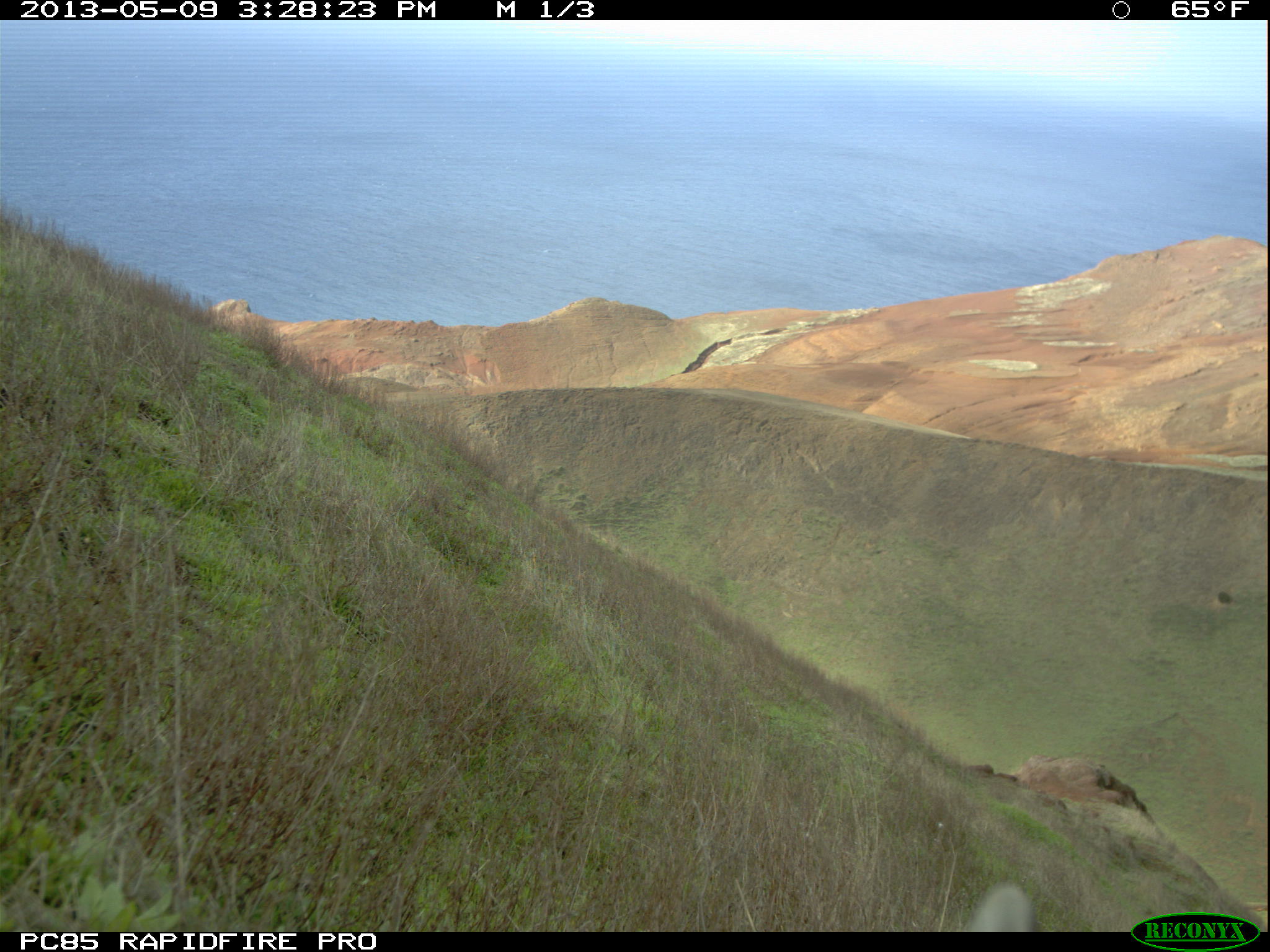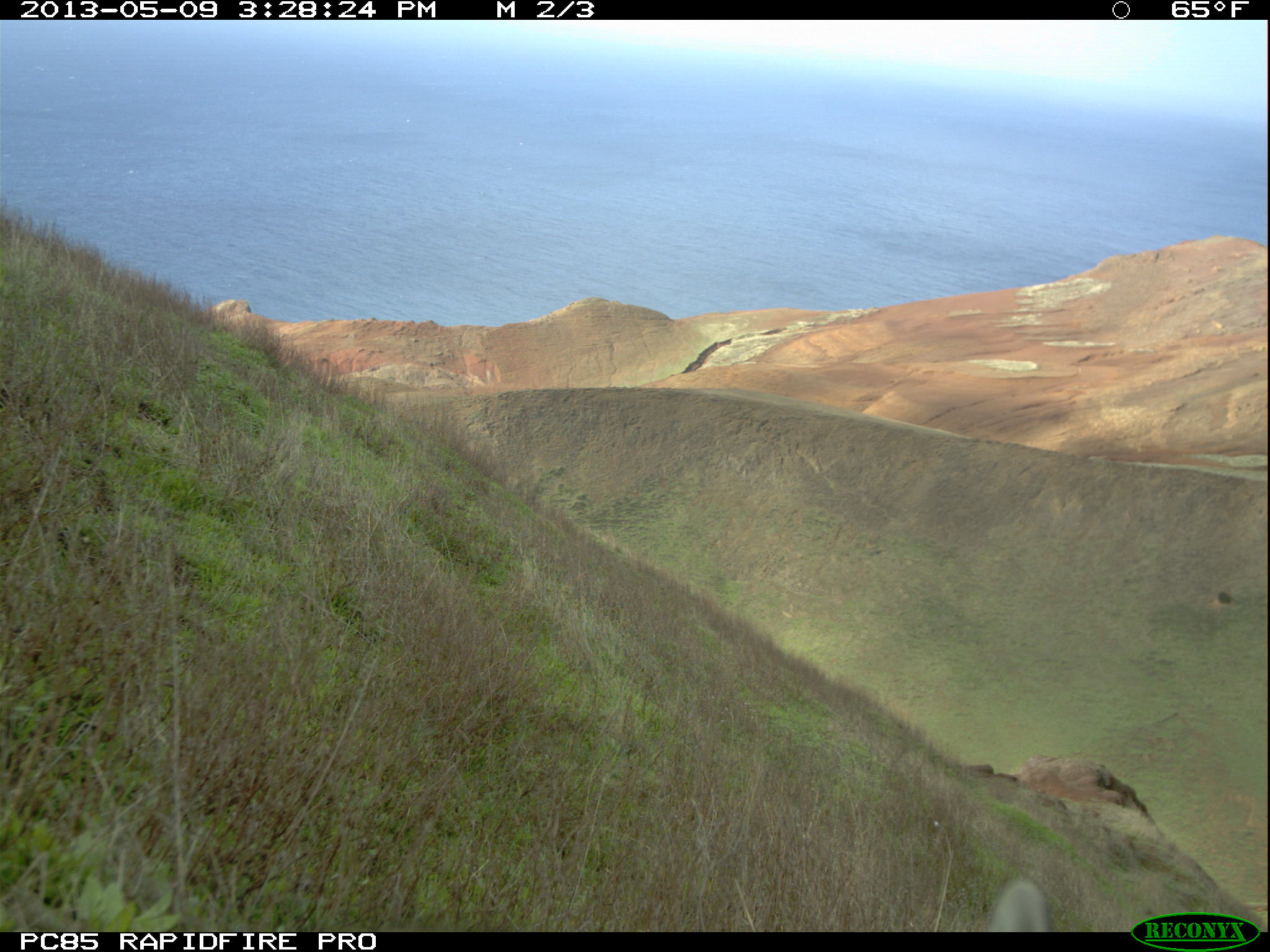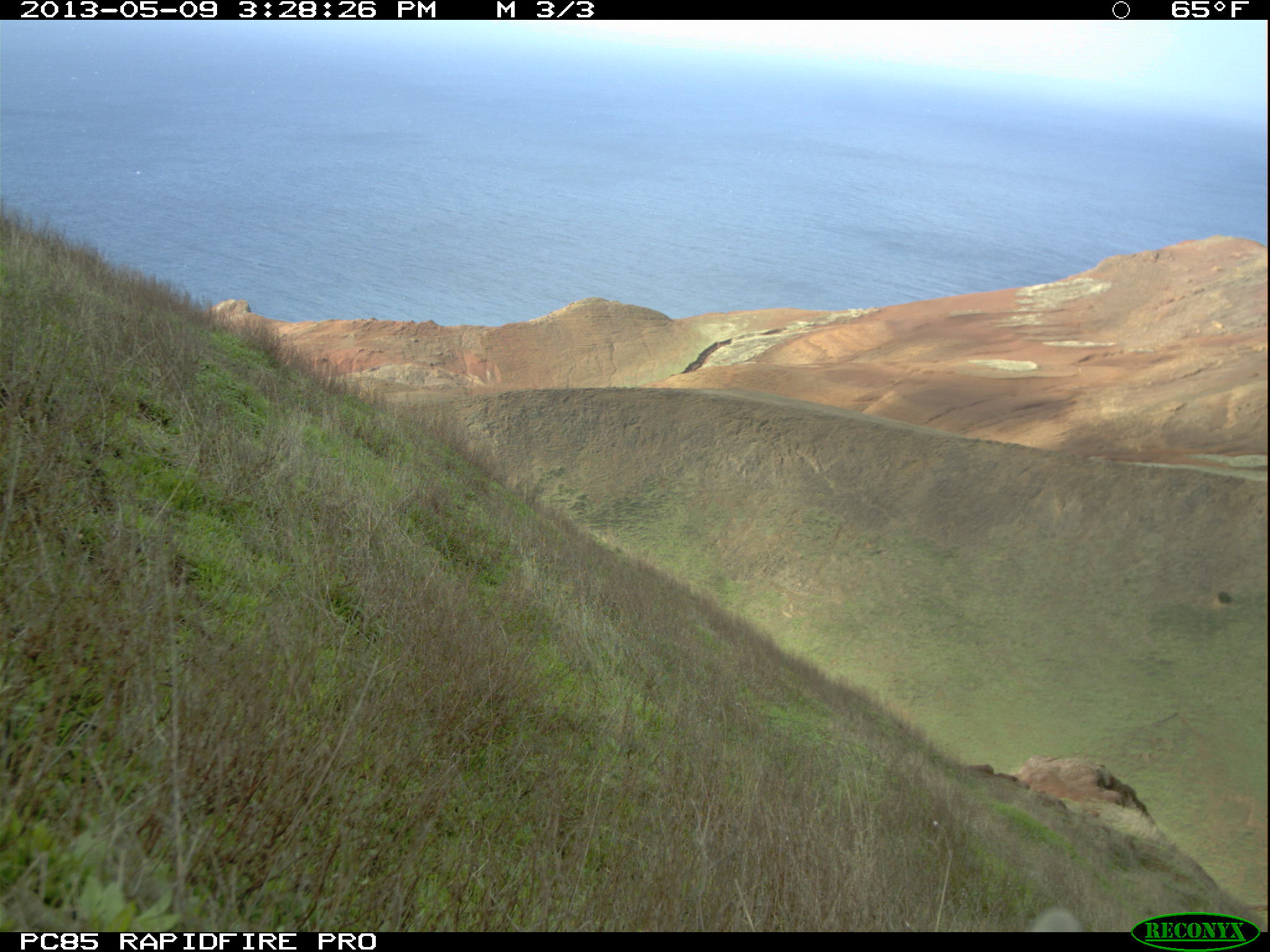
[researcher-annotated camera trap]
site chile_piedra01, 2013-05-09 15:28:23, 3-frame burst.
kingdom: Animalia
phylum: Chordata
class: Mammalia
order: Lagomorpha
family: Leporidae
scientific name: Leporidae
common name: rabbits and hares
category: rabbit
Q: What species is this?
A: Rabbit (rabbits and hares) (Leporidae).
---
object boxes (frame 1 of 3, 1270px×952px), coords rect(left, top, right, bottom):
unknown: rect(963, 874, 1036, 930)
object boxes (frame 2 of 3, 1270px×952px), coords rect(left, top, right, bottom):
rabbit: rect(982, 876, 1045, 931)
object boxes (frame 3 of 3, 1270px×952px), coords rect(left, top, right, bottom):
rabbit: rect(1026, 904, 1082, 935)